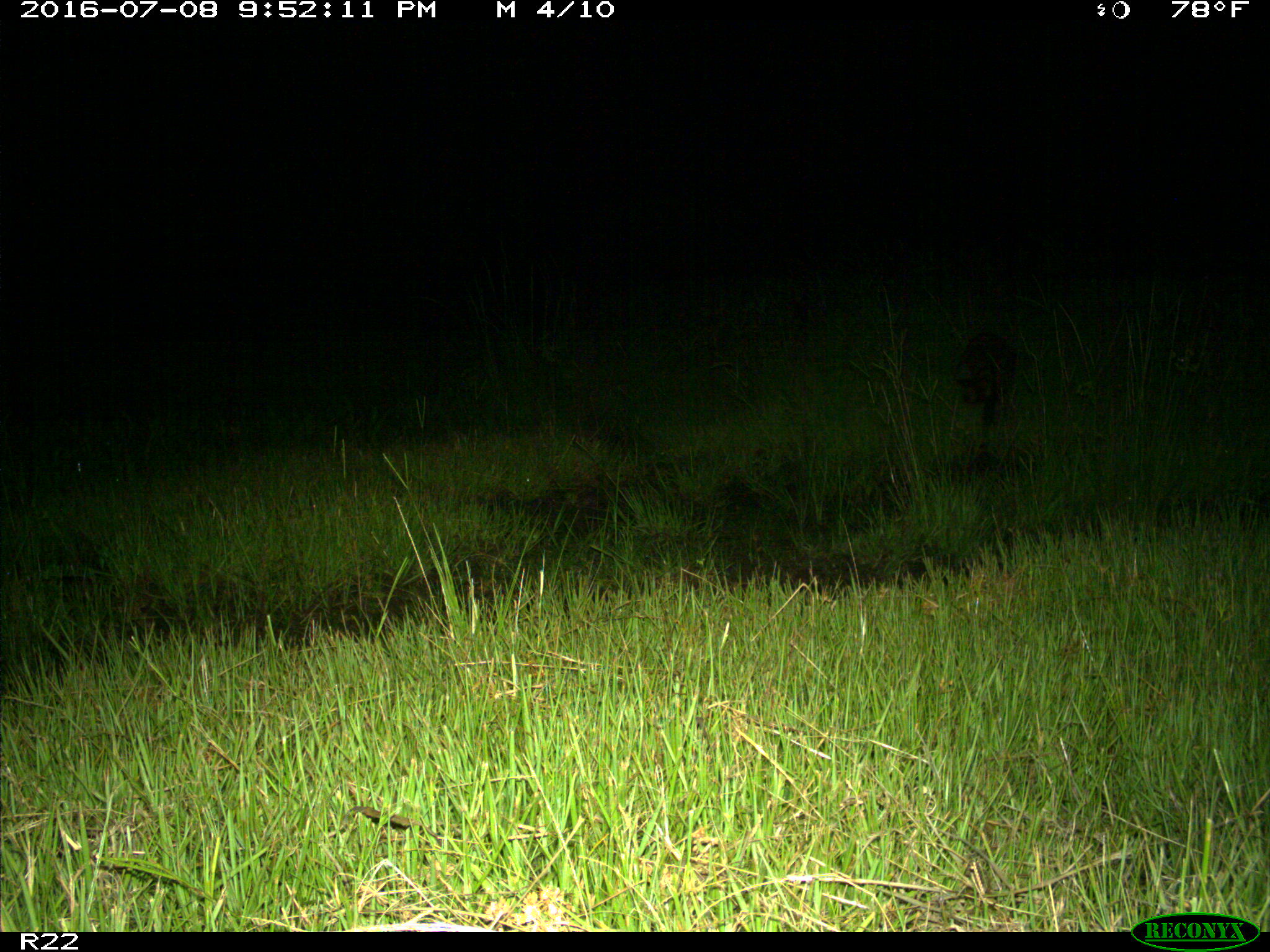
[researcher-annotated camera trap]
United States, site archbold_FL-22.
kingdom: Animalia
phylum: Chordata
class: Mammalia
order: Carnivora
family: Procyonidae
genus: Procyon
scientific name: Procyon lotor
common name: common raccoon